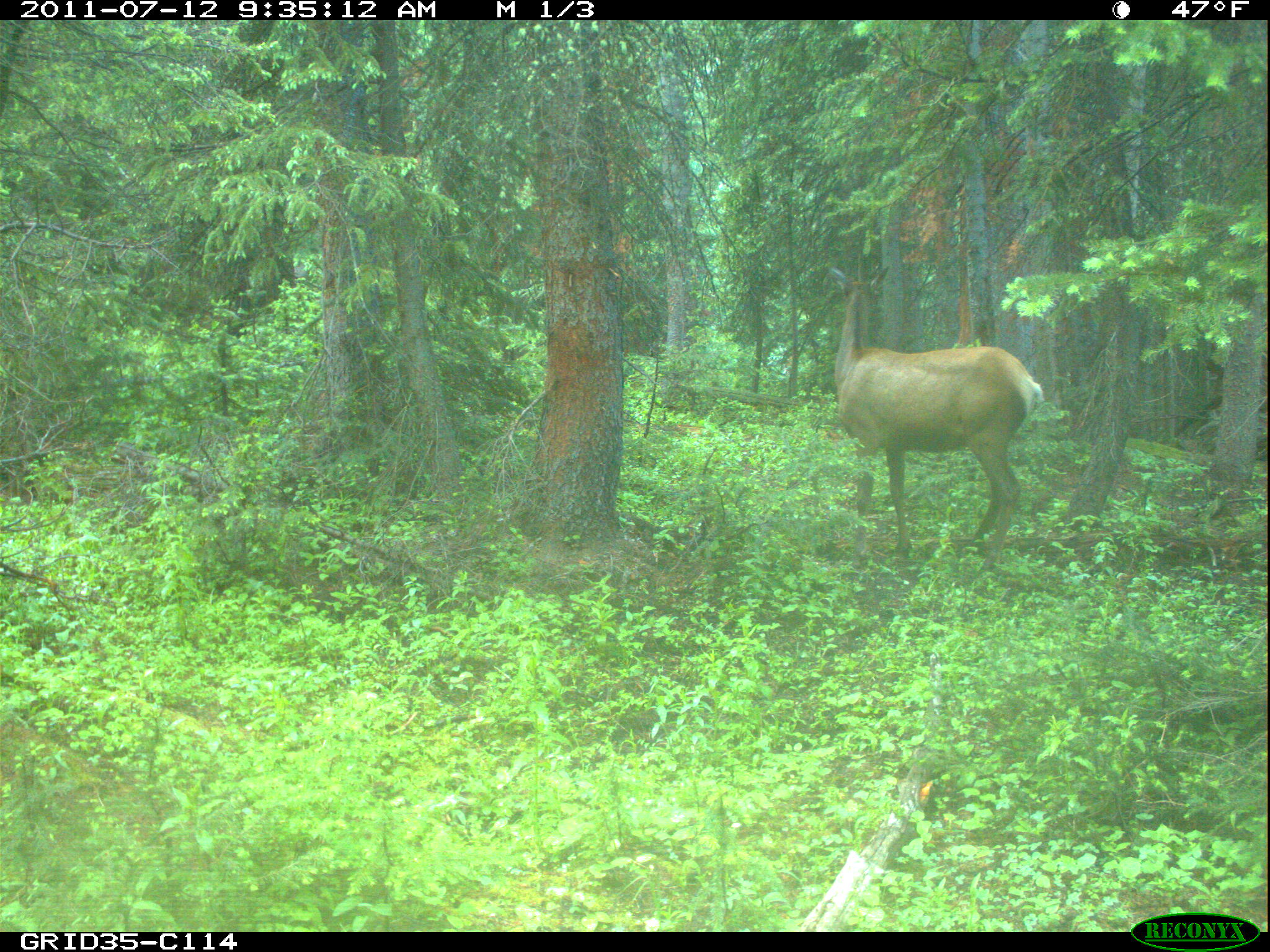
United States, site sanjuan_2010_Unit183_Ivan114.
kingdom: Animalia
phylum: Chordata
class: Mammalia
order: Artiodactyla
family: Cervidae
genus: Cervus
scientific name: Cervus elaphus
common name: red deer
Cervus elaphus (red deer).